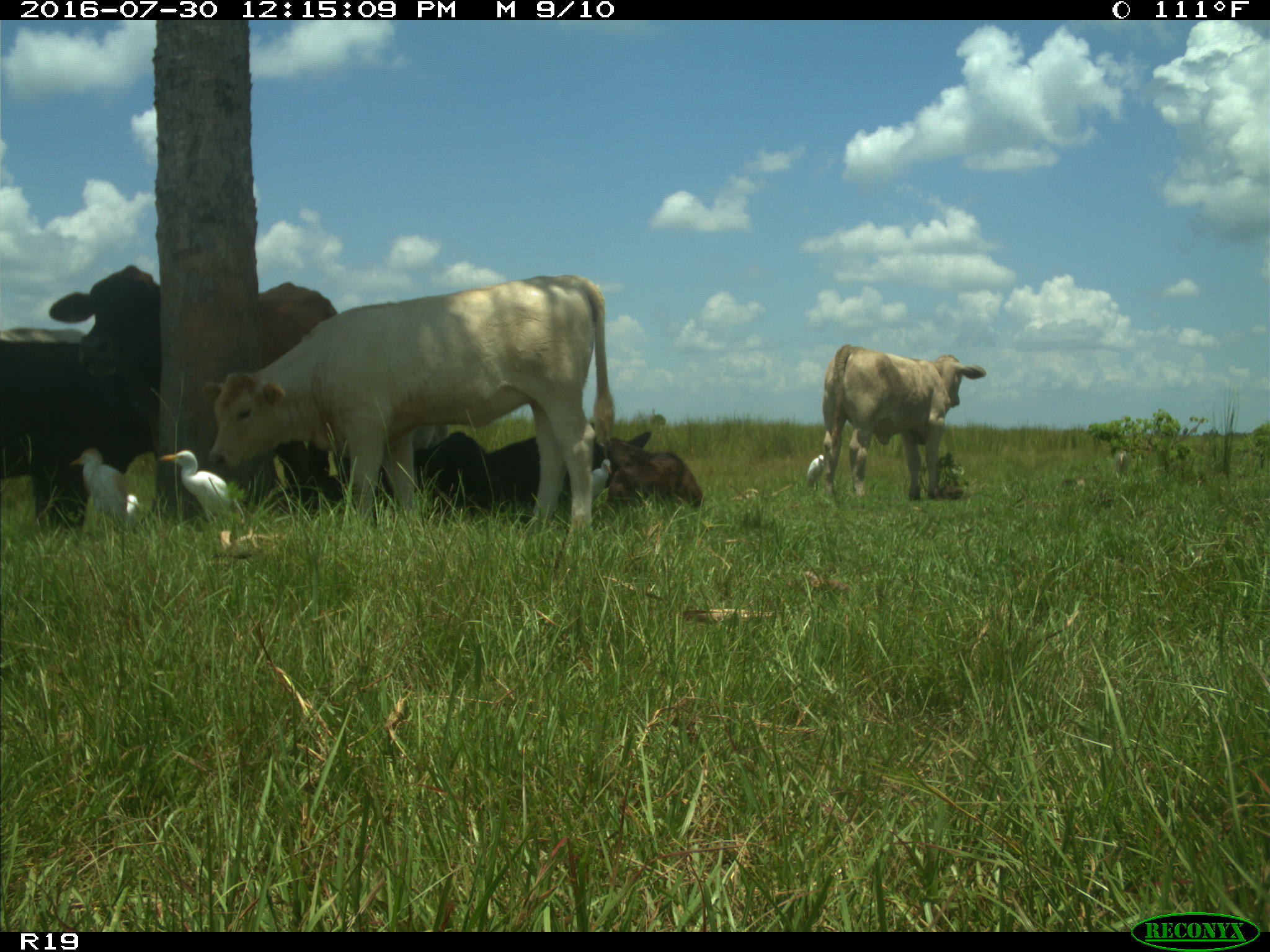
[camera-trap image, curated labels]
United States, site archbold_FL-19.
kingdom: Animalia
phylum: Chordata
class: Mammalia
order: Artiodactyla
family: Bovidae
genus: Bos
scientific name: Bos taurus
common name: domestic cow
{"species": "Bos taurus (domestic cow)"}